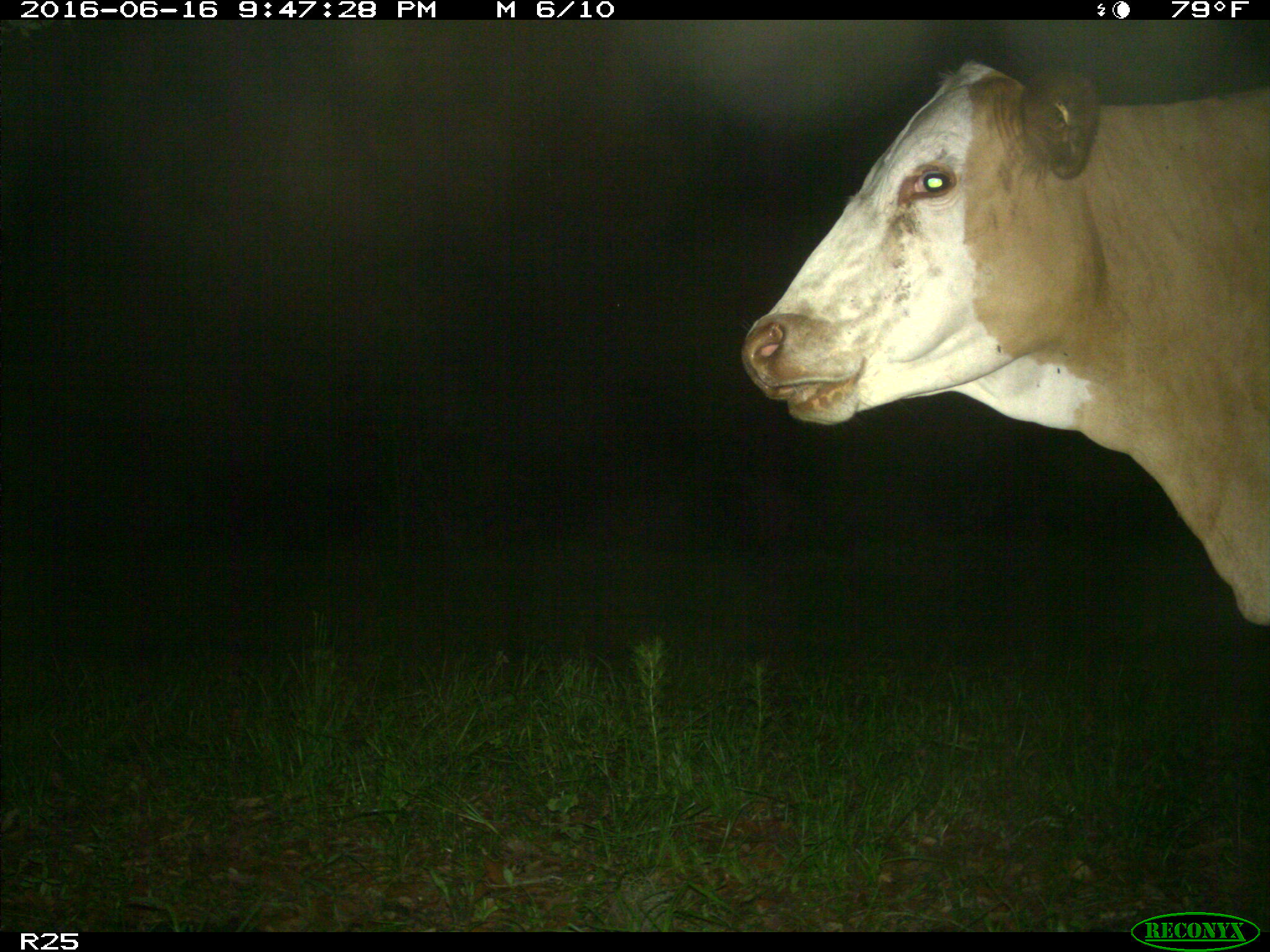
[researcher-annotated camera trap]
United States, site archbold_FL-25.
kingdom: Animalia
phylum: Chordata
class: Mammalia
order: Artiodactyla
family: Bovidae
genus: Bos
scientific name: Bos taurus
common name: domestic cow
Bos taurus (domestic cow).